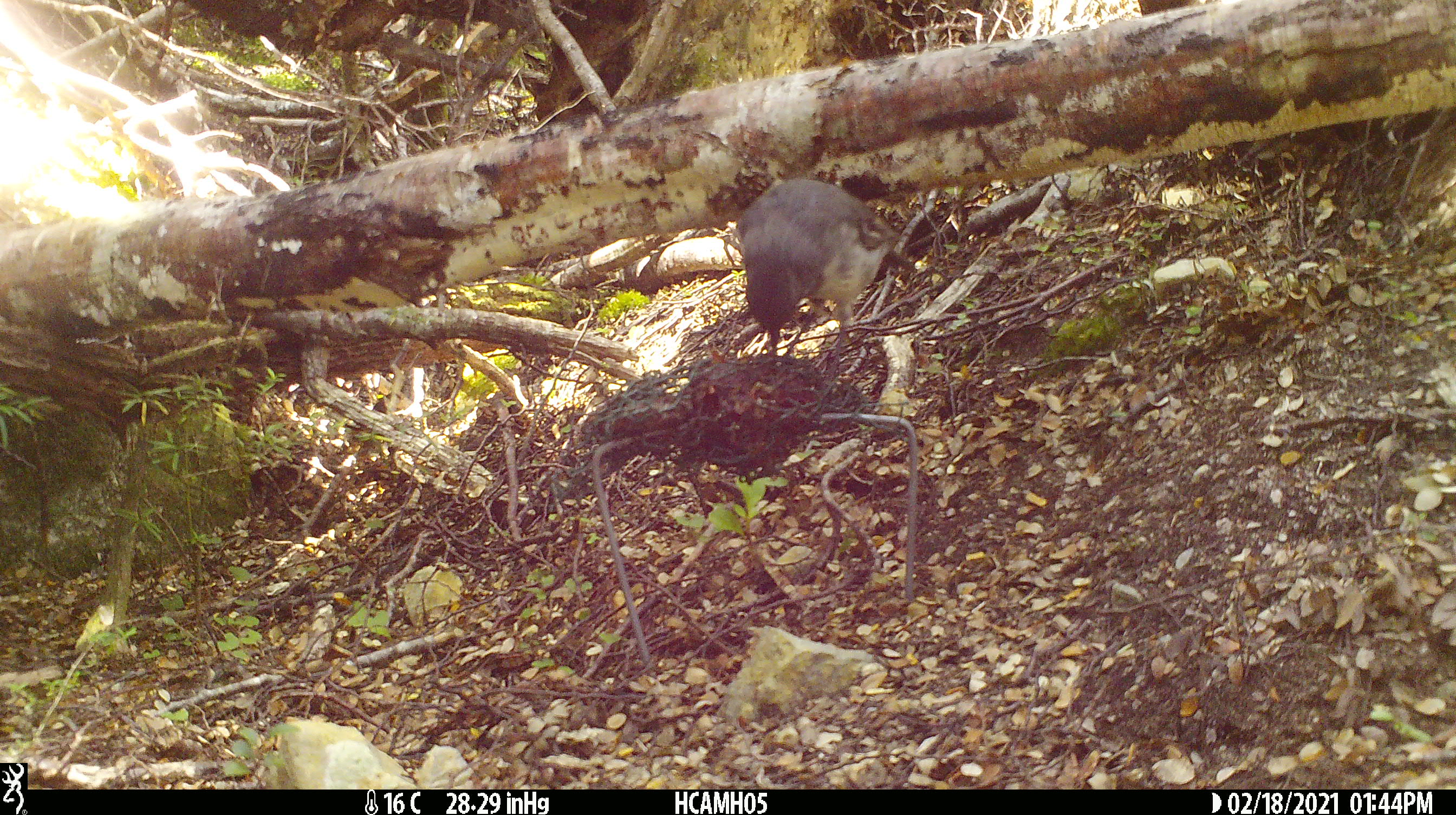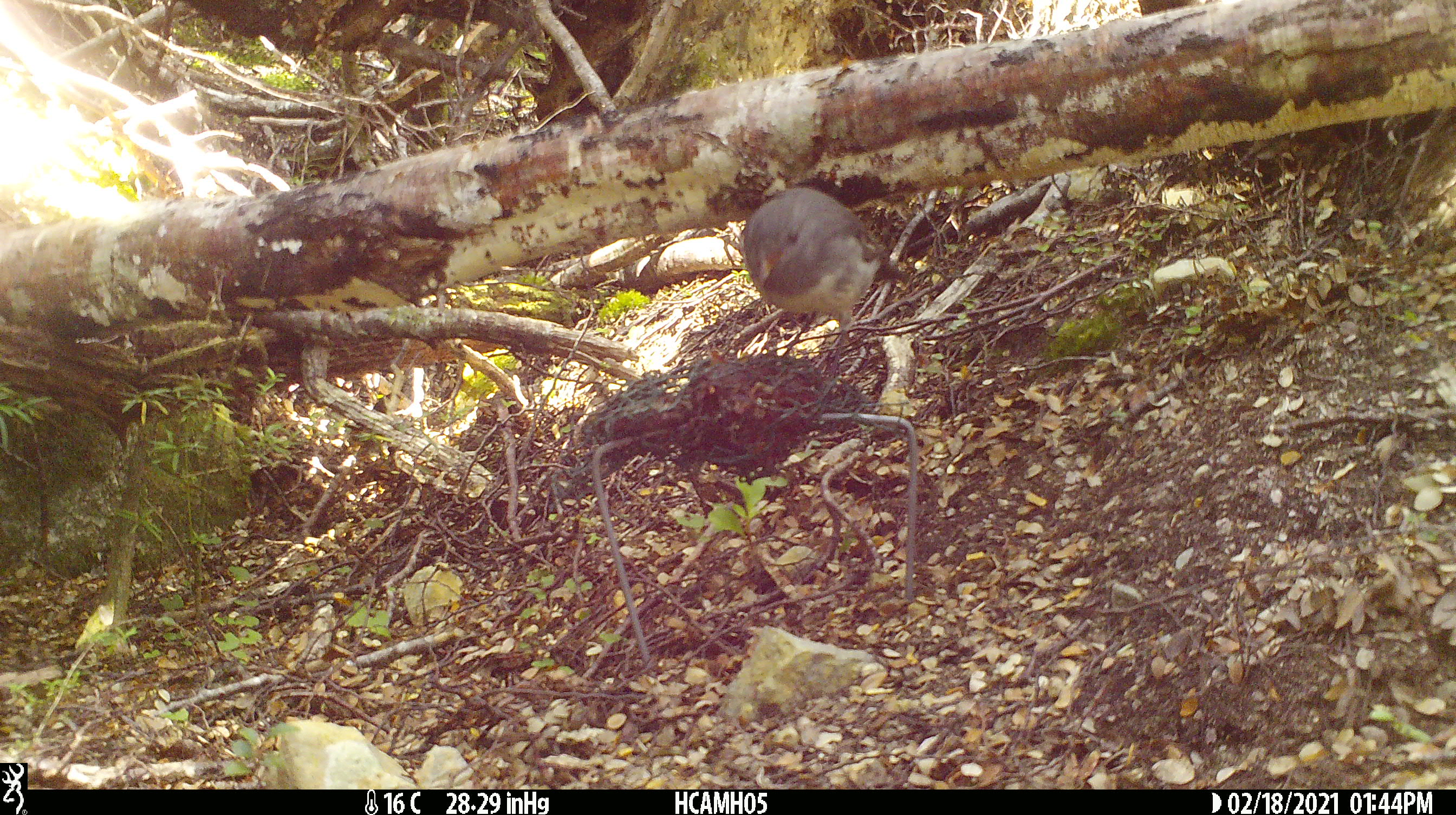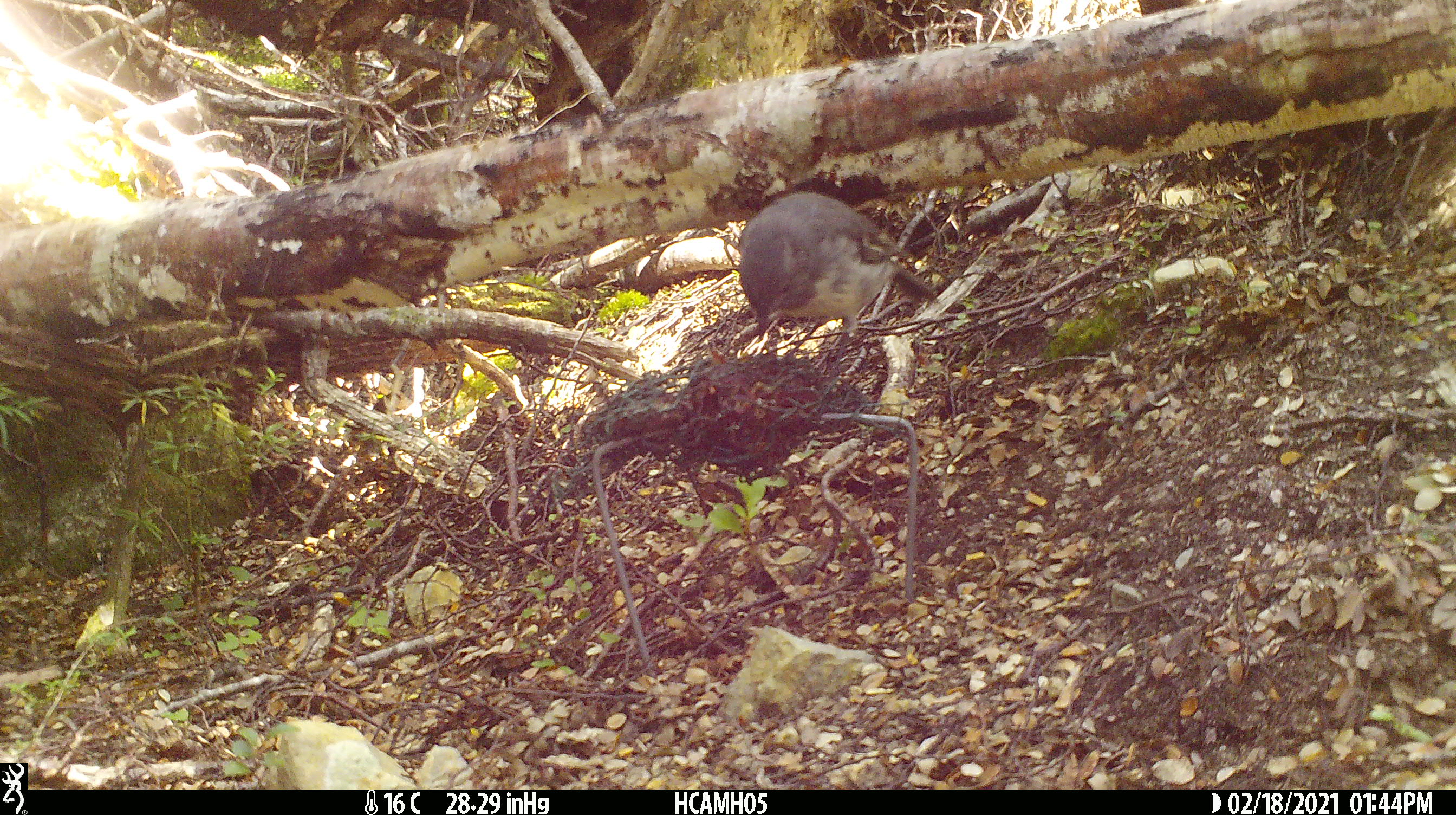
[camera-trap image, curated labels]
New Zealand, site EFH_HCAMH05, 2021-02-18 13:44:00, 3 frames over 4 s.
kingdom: Animalia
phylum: Chordata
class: Aves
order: Passeriformes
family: Petroicidae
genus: Petroica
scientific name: Petroica australis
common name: new zealand robin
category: robin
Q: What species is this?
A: Robin (new zealand robin) (Petroica australis).